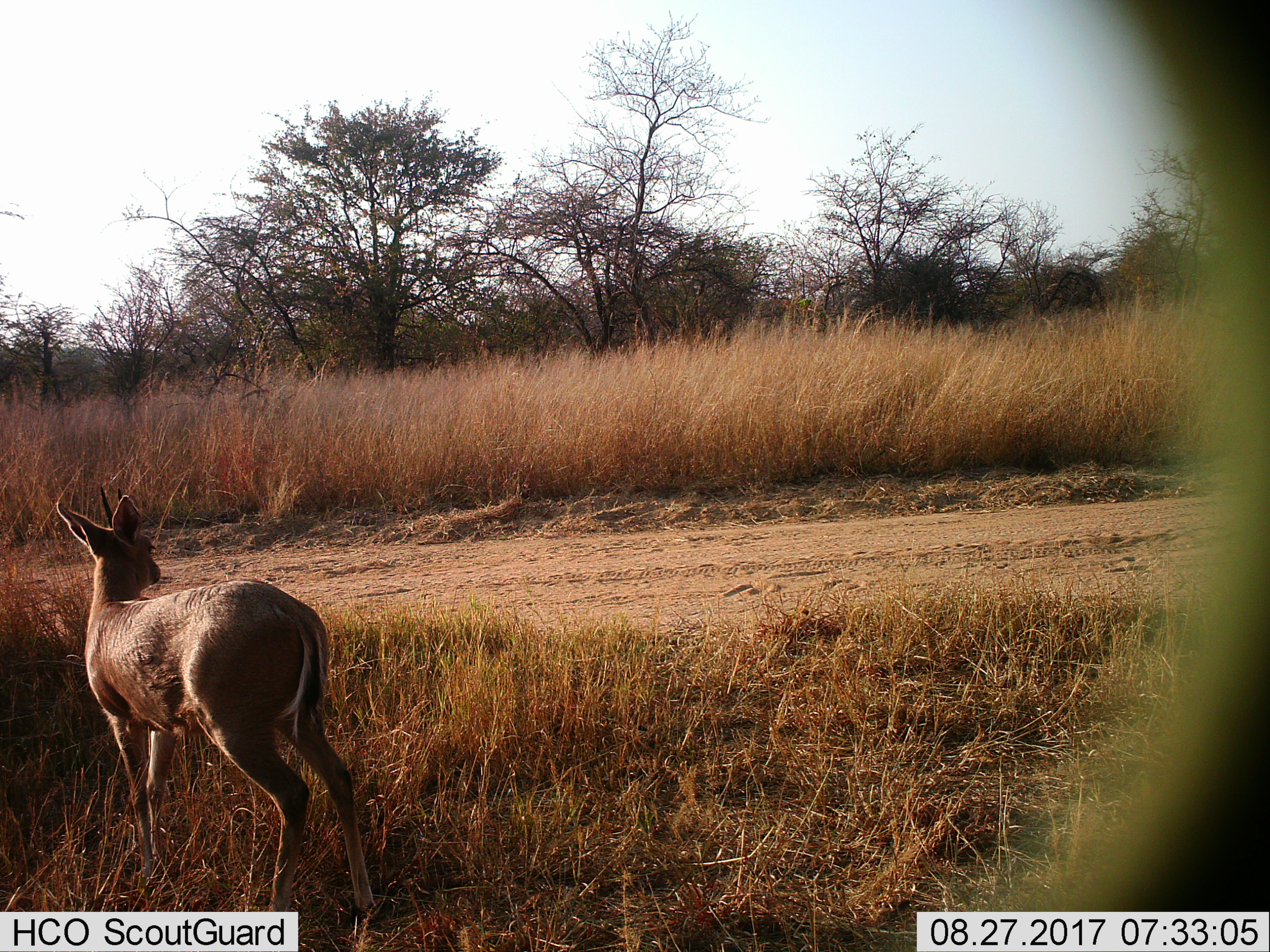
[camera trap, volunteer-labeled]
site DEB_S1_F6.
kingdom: Animalia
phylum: Chordata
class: Mammalia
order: Artiodactyla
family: Bovidae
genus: Sylvicapra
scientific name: Sylvicapra grimmia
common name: common duiker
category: duikercommongrey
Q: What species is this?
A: Duikercommongrey (common duiker) (Sylvicapra grimmia).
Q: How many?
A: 1.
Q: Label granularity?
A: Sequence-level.